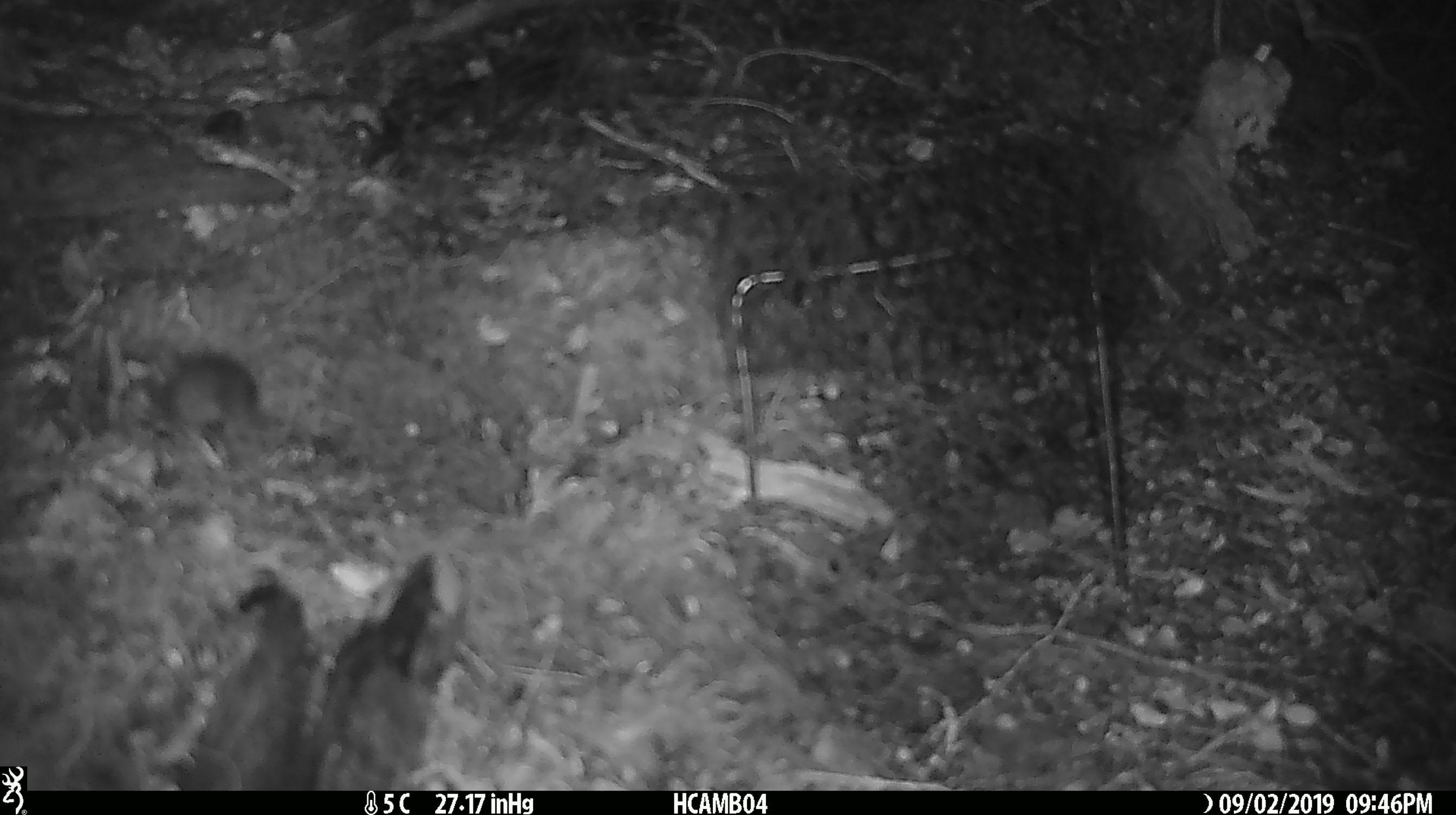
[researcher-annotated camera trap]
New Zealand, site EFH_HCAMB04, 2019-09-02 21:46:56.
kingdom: Animalia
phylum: Chordata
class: Mammalia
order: Rodentia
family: Muridae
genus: Mus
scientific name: Mus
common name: mouse